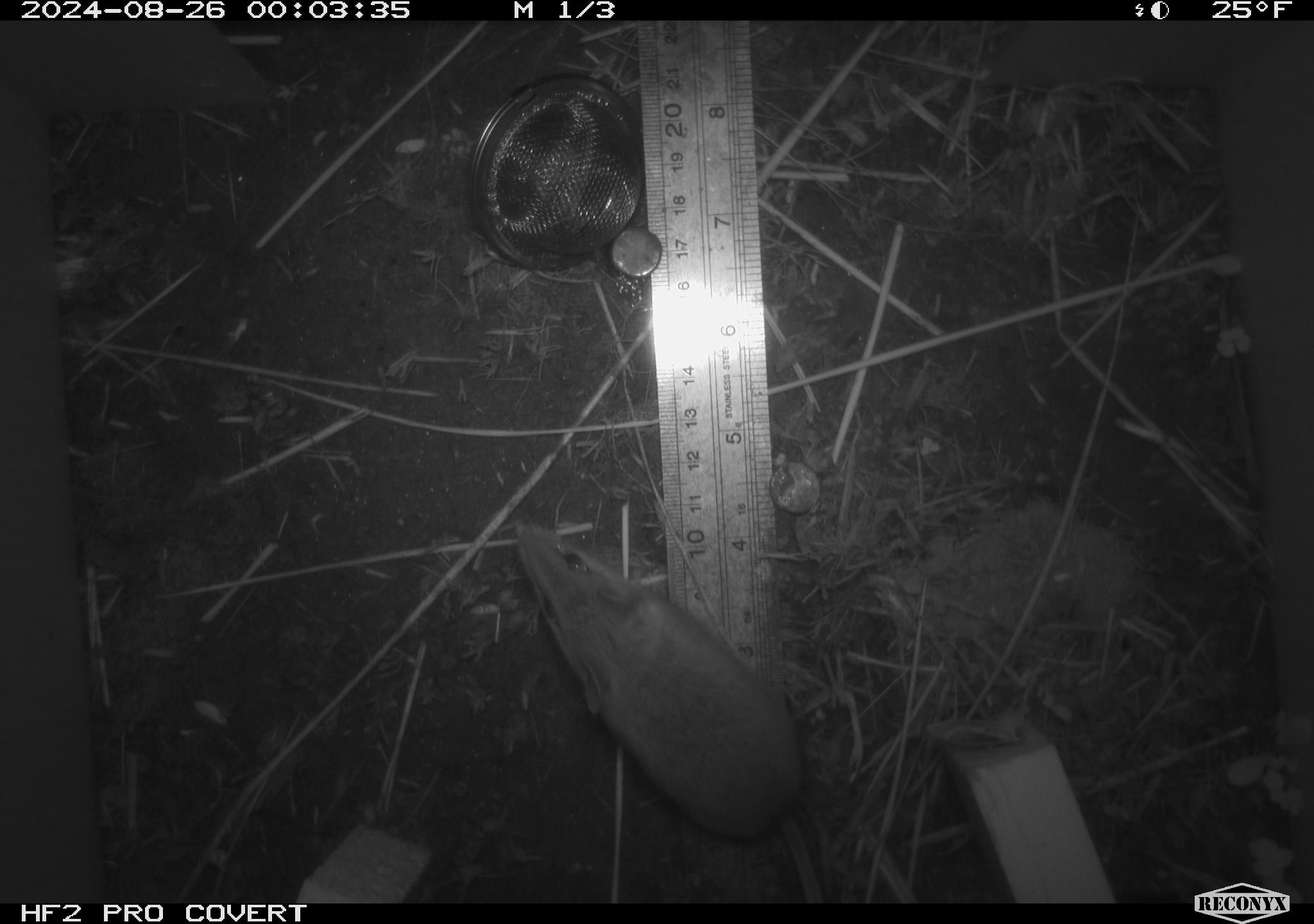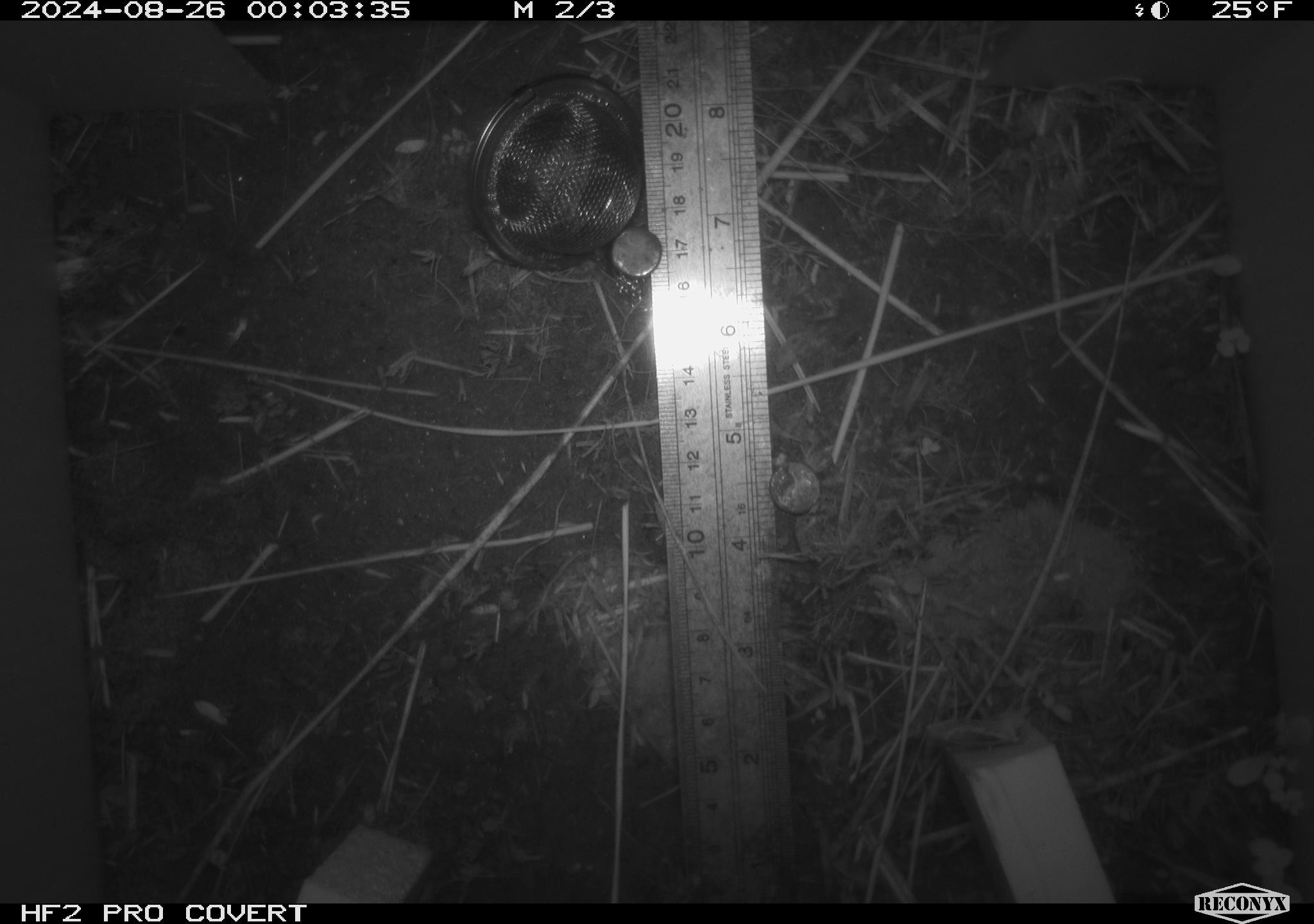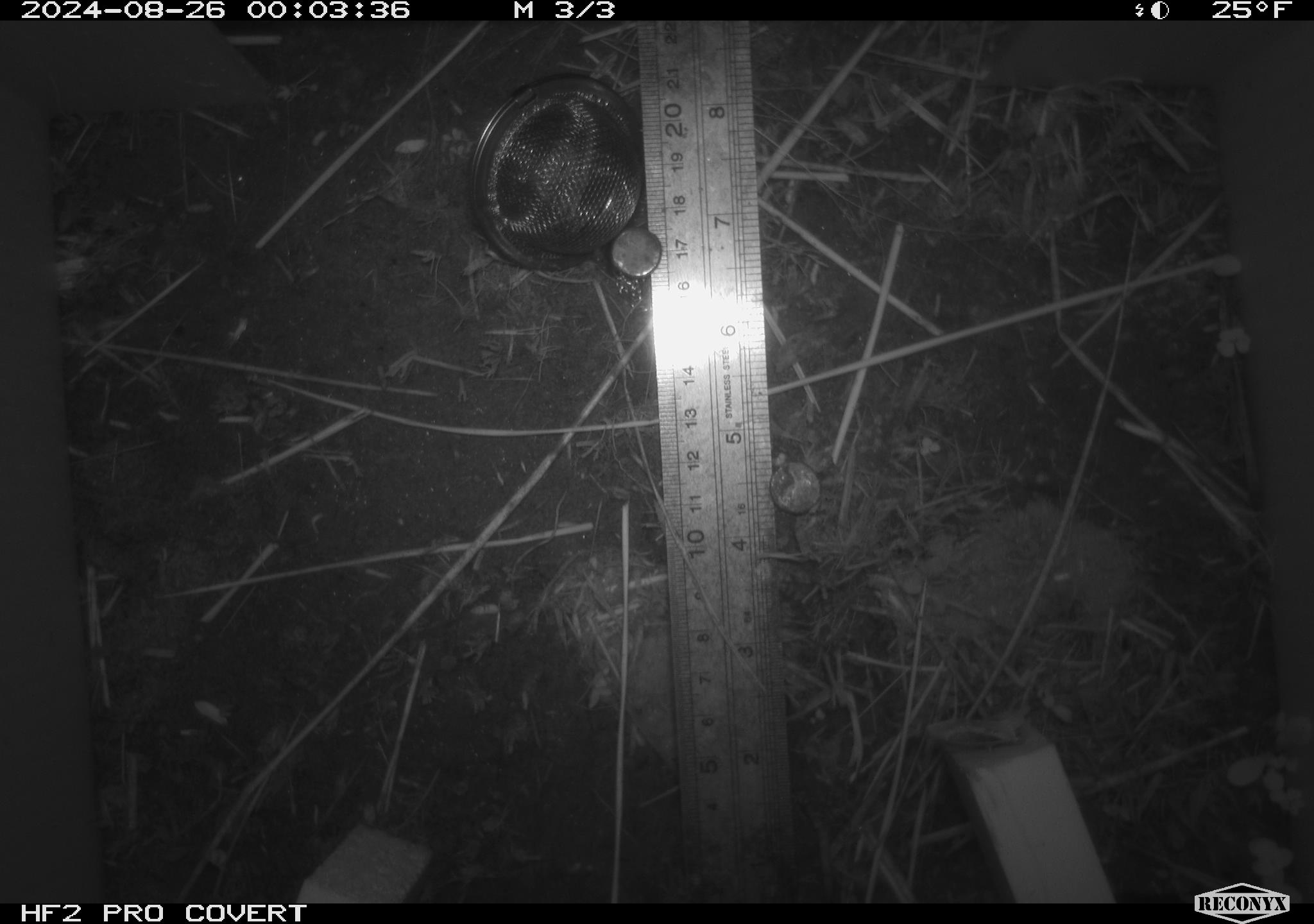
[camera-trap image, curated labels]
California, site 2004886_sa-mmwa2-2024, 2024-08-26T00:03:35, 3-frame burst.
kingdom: Animalia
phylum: Chordata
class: Mammalia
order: Rodentia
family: Cricetidae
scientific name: Arvicolinae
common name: voles, lemmings, and muskrats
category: arvicolinae subfamily